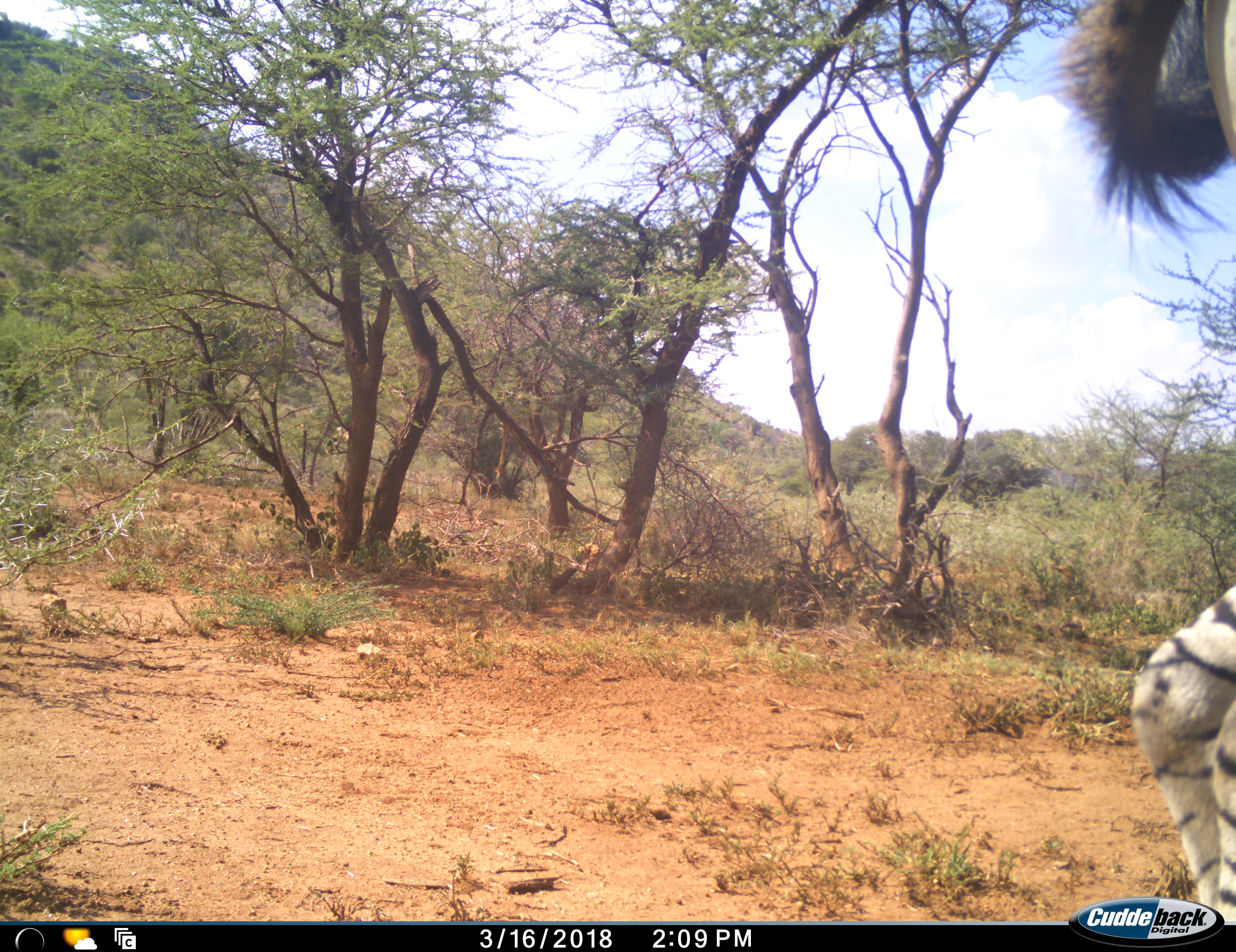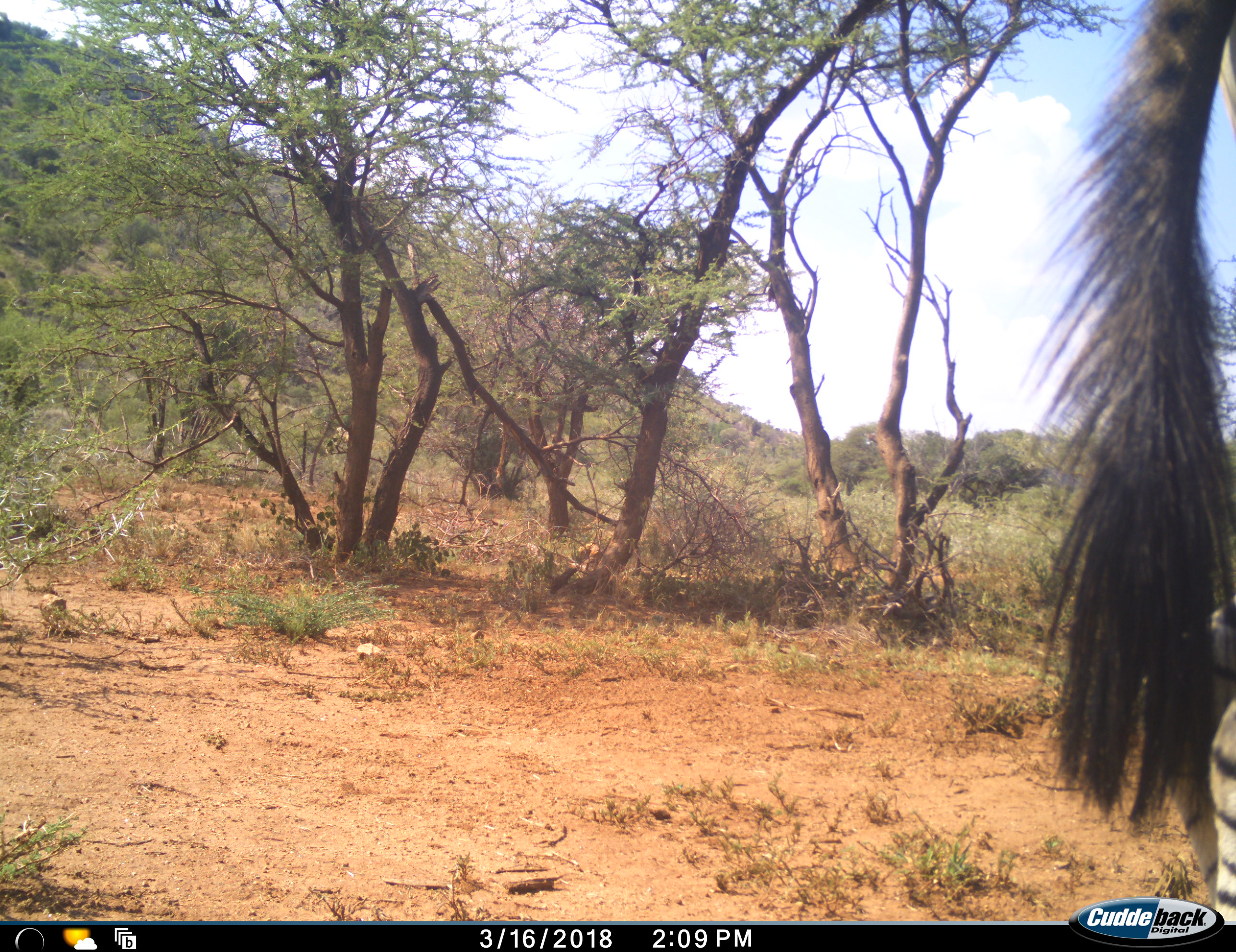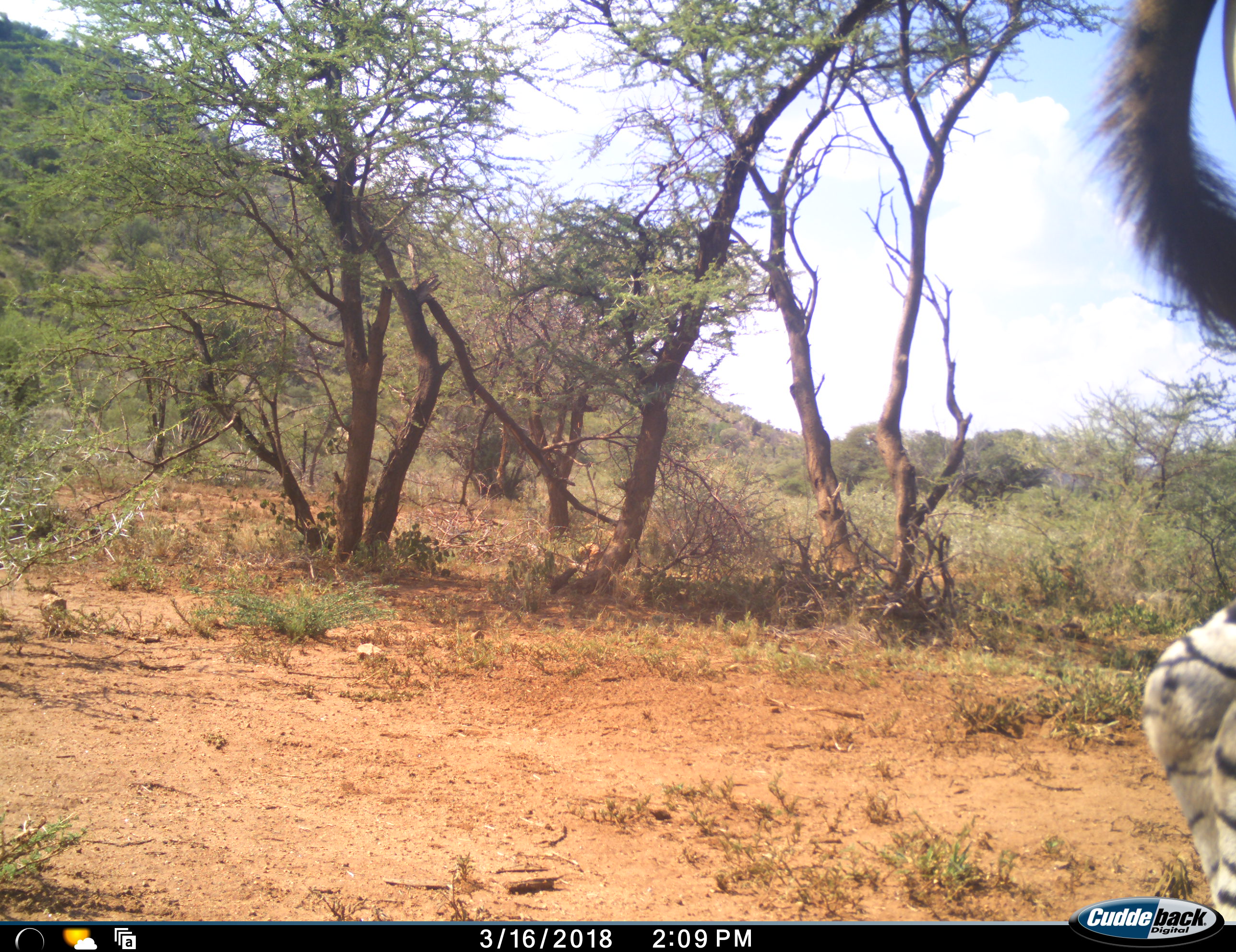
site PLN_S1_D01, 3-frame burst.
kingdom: Animalia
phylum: Chordata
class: Mammalia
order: Perissodactyla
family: Equidae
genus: Equus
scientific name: Equus quagga burchellii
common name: burchell's zebra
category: zebraburchells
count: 1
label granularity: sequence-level